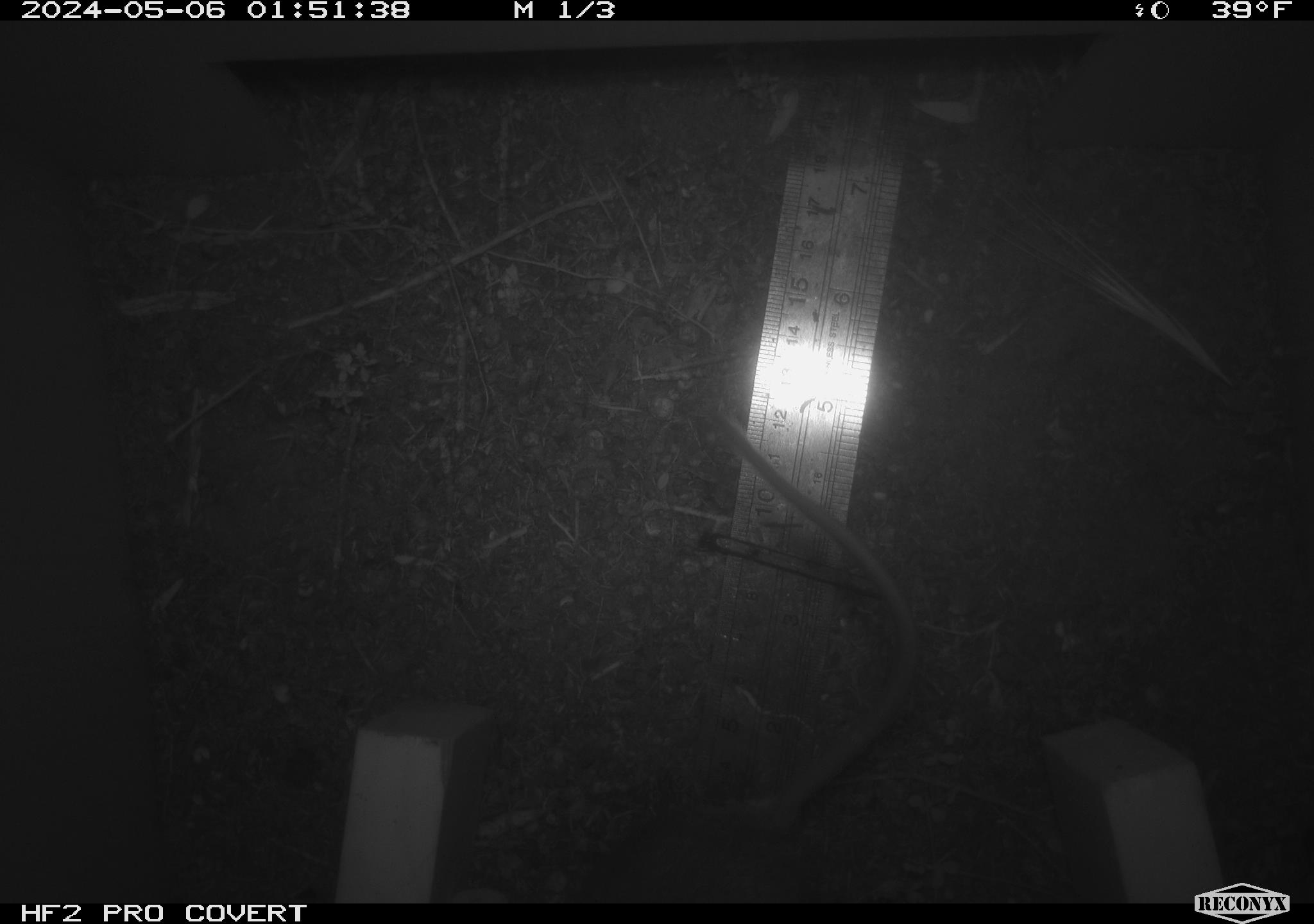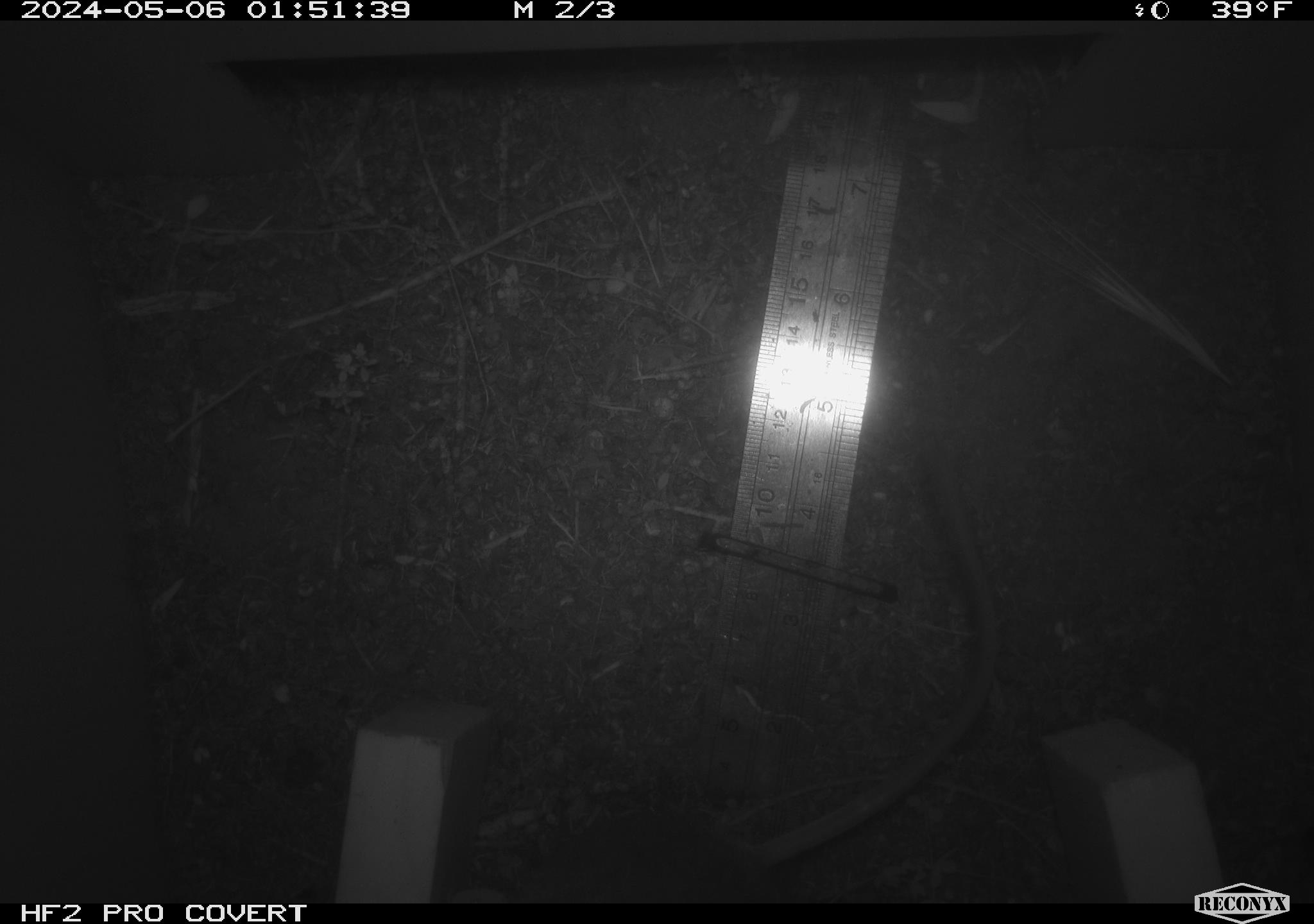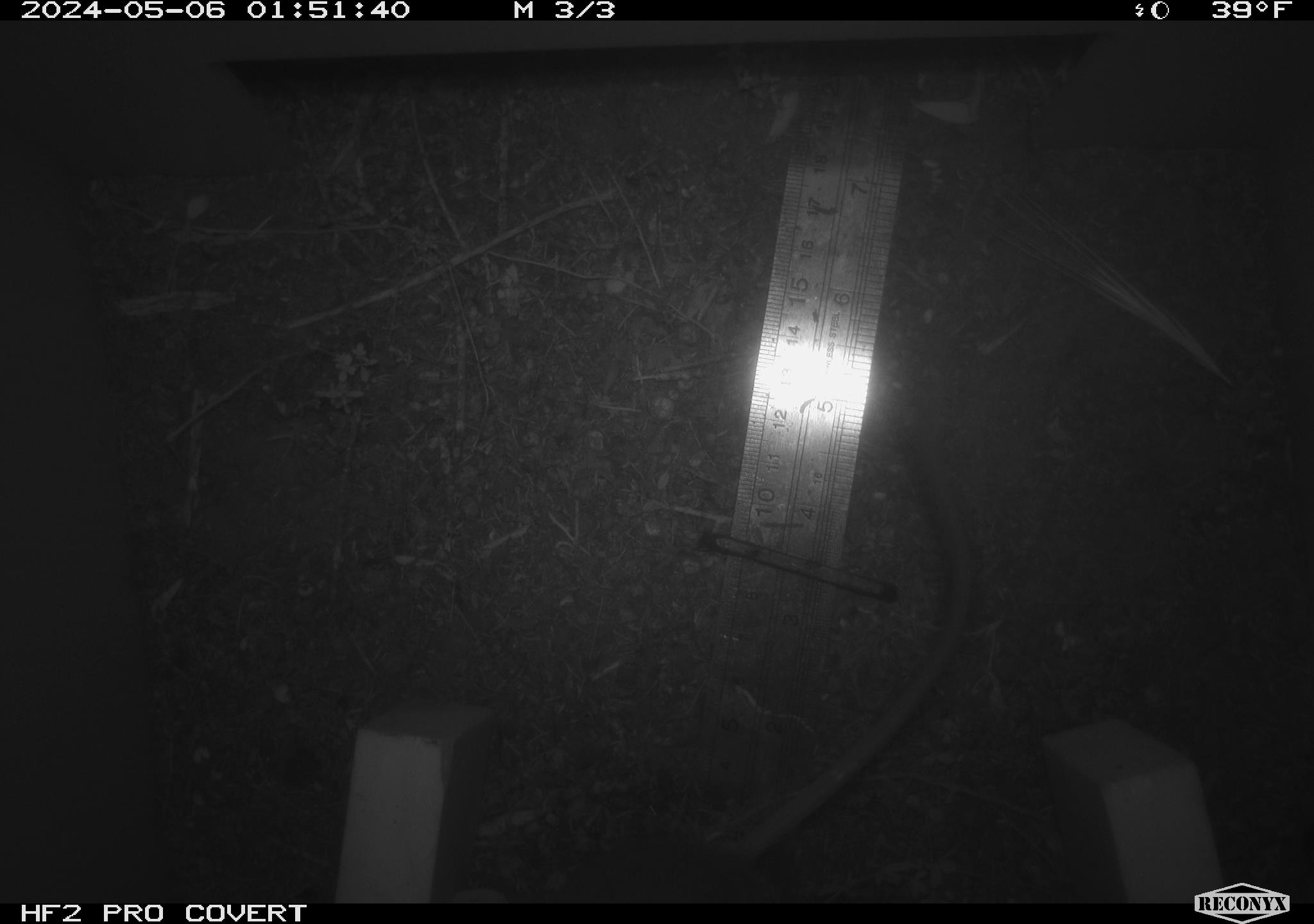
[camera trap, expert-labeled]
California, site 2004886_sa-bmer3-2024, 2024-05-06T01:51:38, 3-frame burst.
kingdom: Animalia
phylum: Chordata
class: Mammalia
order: Rodentia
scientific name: Rodentia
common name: woodrat or rat or mouse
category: woodrat or rat or mouse species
Woodrat or rat or mouse species (woodrat or rat or mouse) (Rodentia).